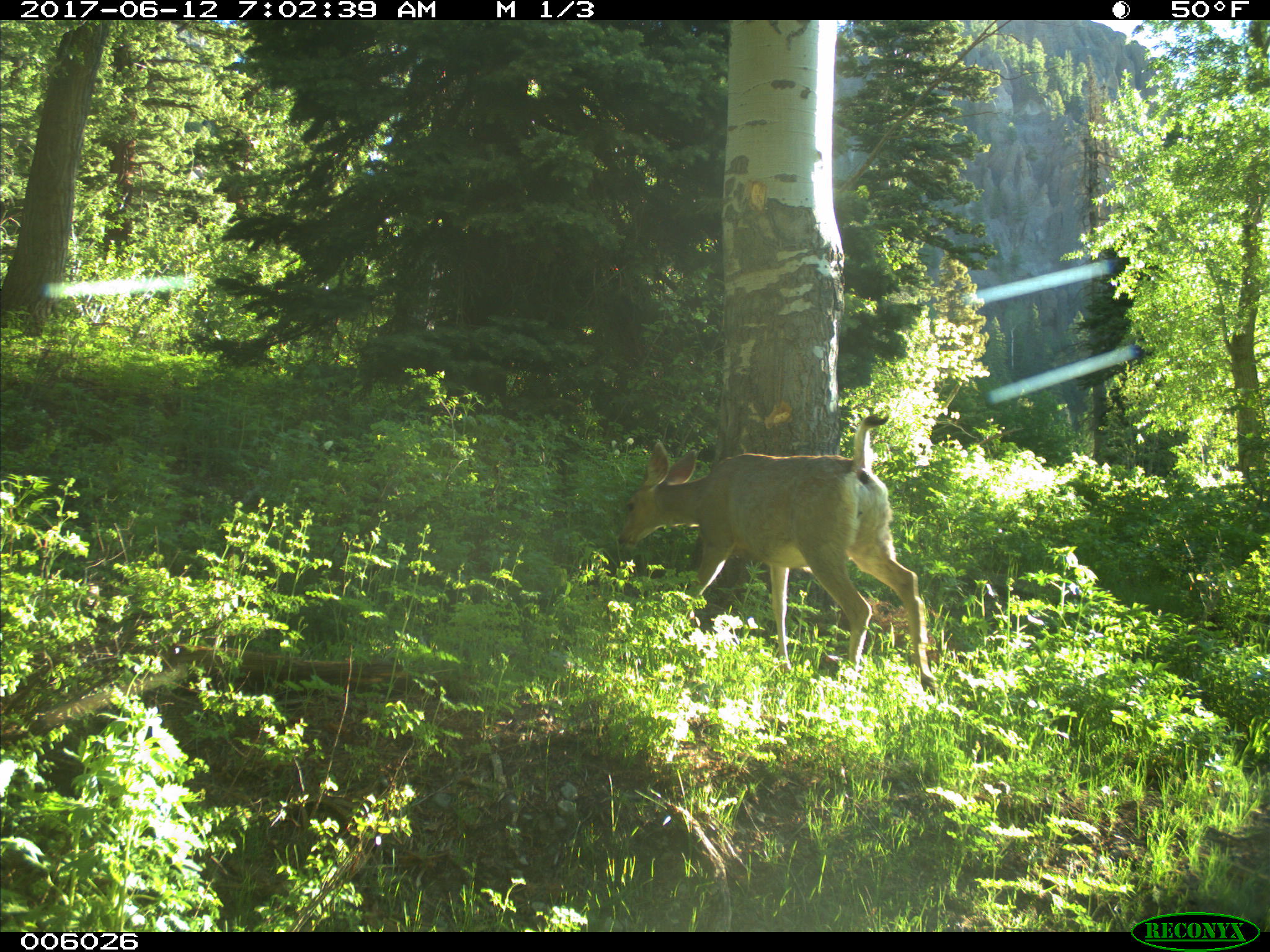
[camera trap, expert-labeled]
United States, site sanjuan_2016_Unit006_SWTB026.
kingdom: Animalia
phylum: Chordata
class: Mammalia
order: Artiodactyla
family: Cervidae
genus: Odocoileus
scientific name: Odocoileus hemionus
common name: mule deer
Odocoileus hemionus (mule deer).